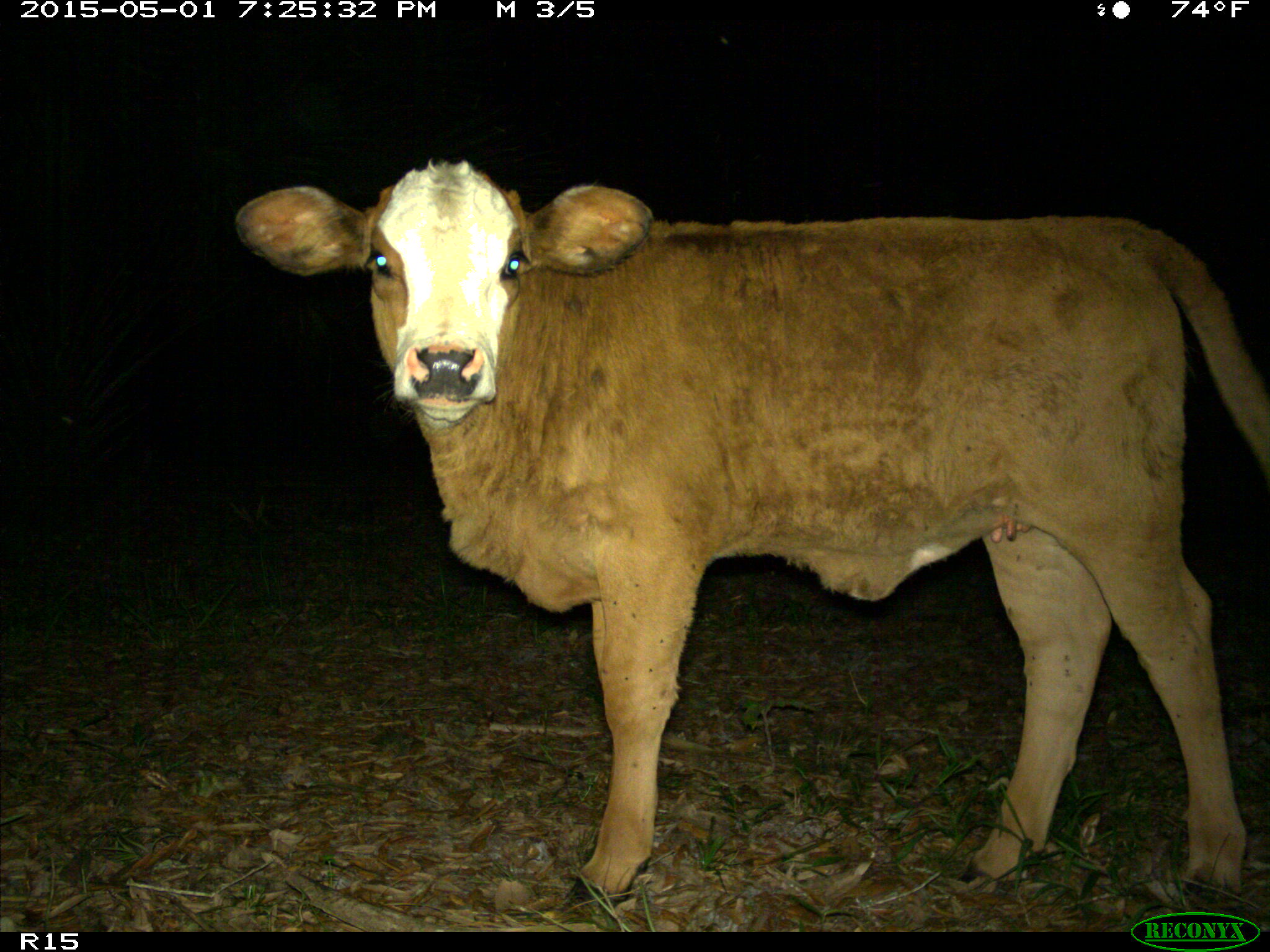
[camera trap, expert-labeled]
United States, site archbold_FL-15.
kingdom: Animalia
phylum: Chordata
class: Mammalia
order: Artiodactyla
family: Bovidae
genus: Bos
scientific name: Bos taurus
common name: domestic cow